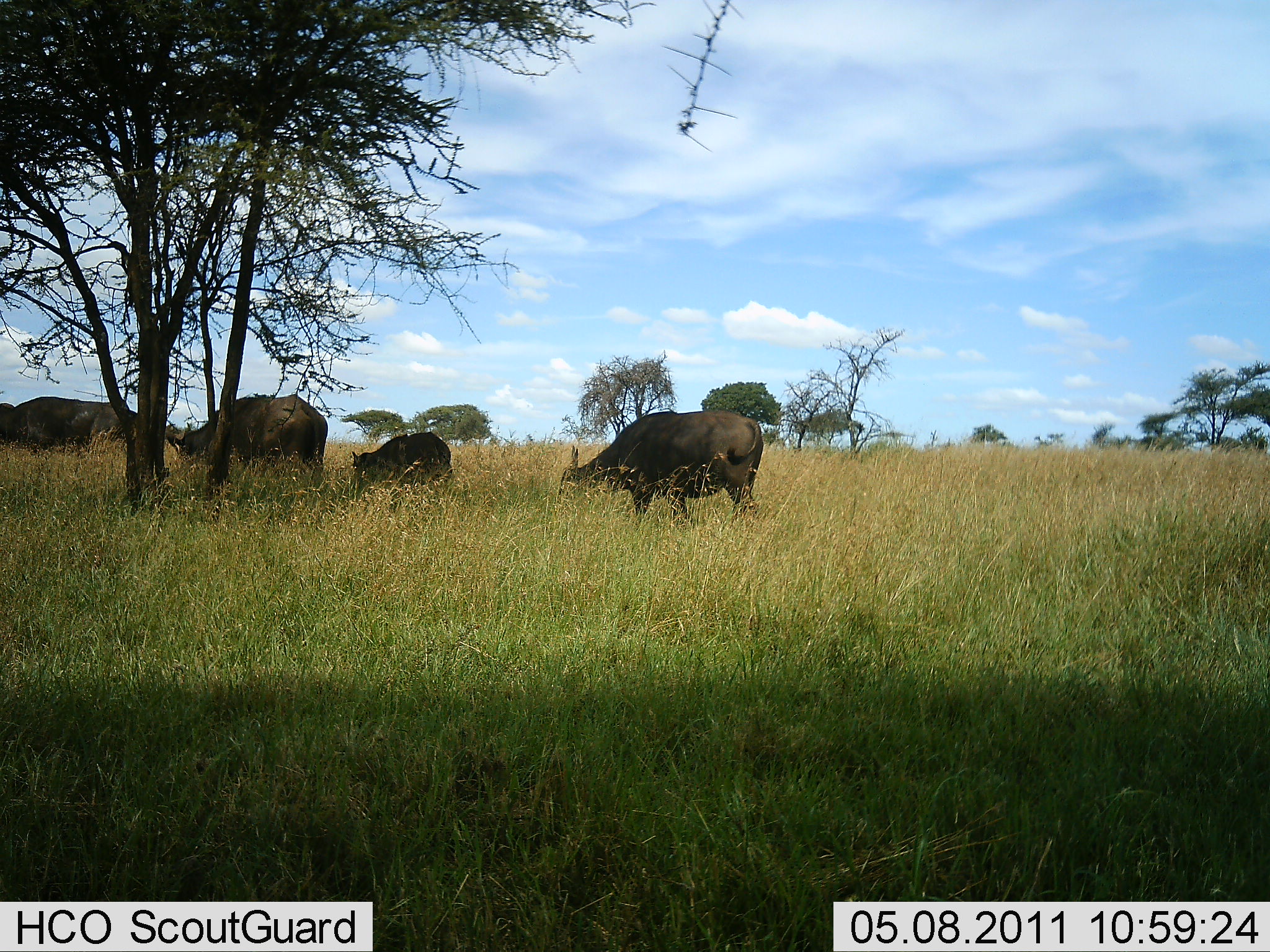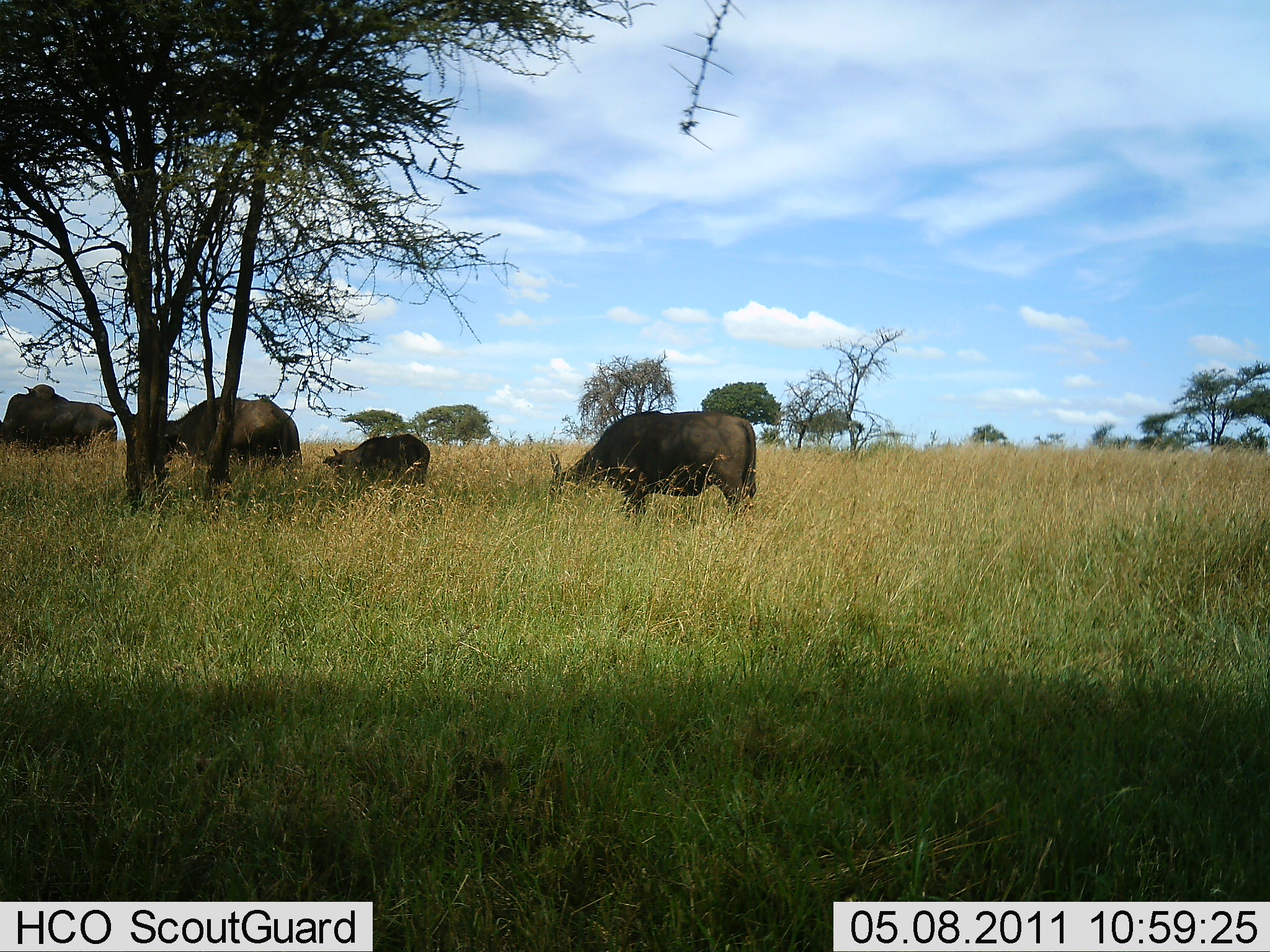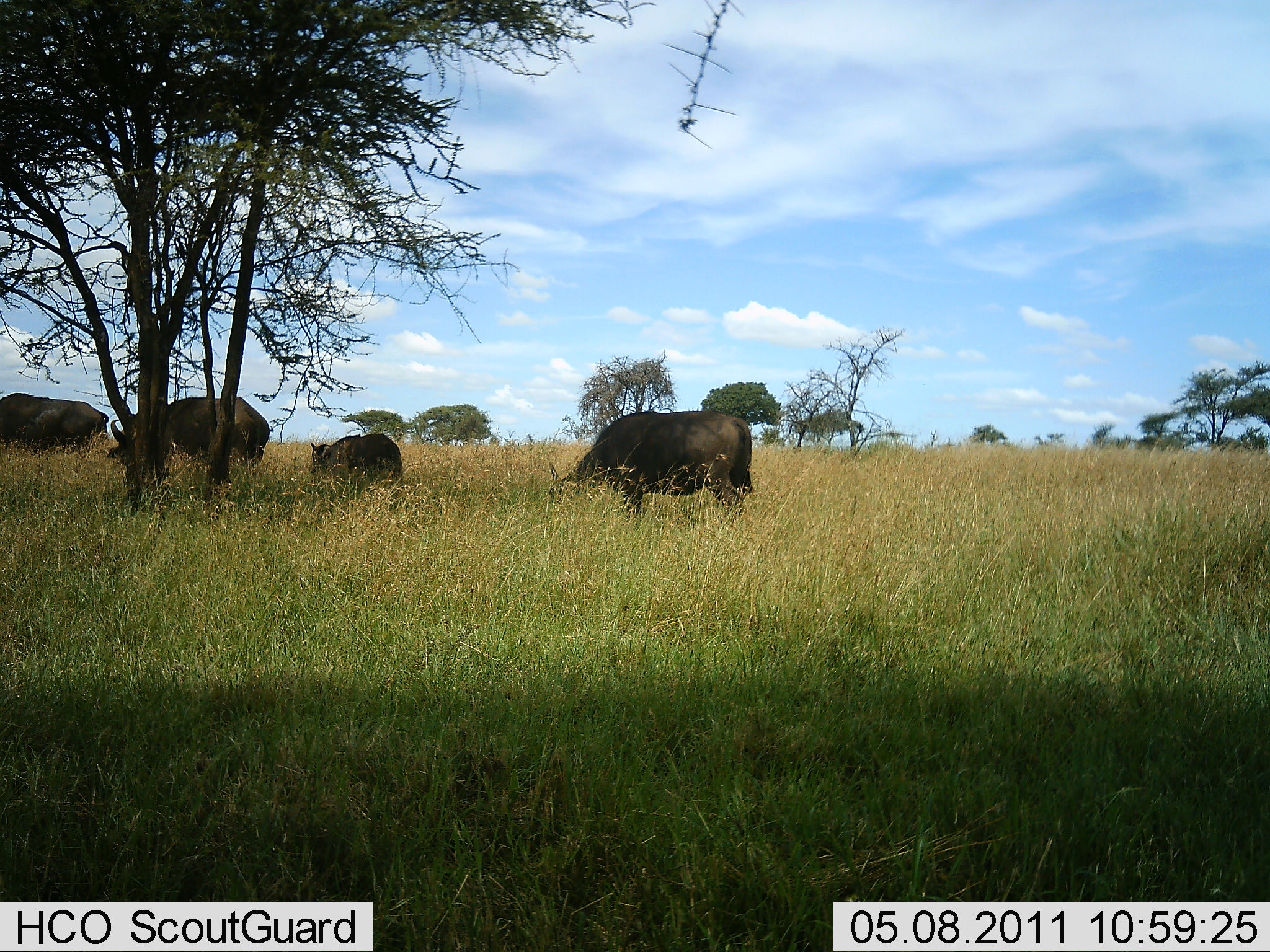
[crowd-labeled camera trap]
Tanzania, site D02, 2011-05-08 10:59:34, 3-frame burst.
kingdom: Animalia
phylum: Chordata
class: Mammalia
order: Artiodactyla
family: Bovidae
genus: Syncerus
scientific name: Syncerus caffer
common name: cape buffalo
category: buffalo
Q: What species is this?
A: Buffalo (cape buffalo) (Syncerus caffer).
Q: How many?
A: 4.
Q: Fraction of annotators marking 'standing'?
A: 0%.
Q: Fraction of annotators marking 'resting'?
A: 0%.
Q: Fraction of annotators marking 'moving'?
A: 33%.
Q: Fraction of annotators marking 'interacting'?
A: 0%.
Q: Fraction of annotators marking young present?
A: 42%.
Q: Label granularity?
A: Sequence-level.